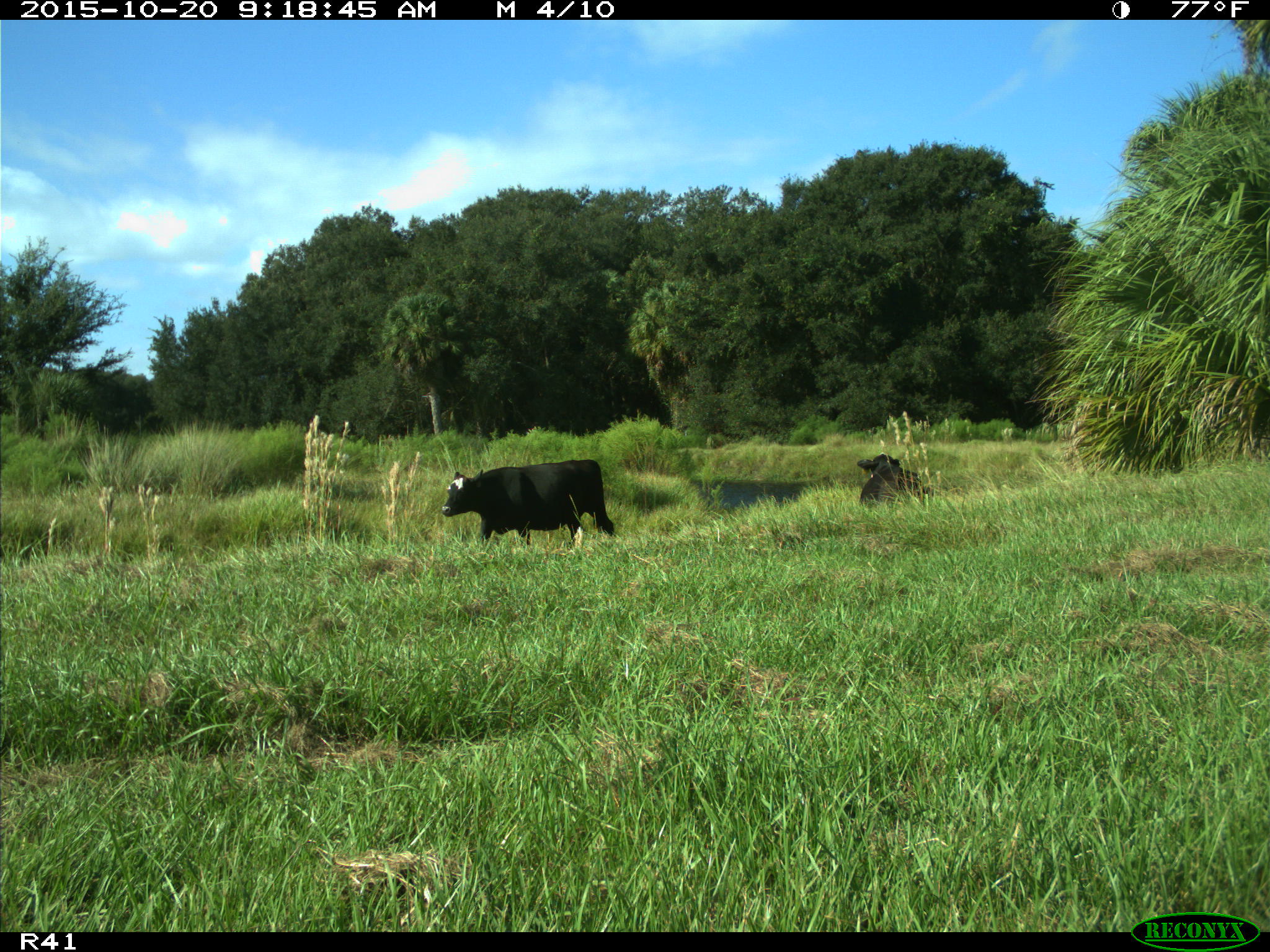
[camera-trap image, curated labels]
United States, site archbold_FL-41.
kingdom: Animalia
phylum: Chordata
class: Mammalia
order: Artiodactyla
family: Bovidae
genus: Bos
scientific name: Bos taurus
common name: domestic cow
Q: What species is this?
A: Bos taurus (domestic cow).